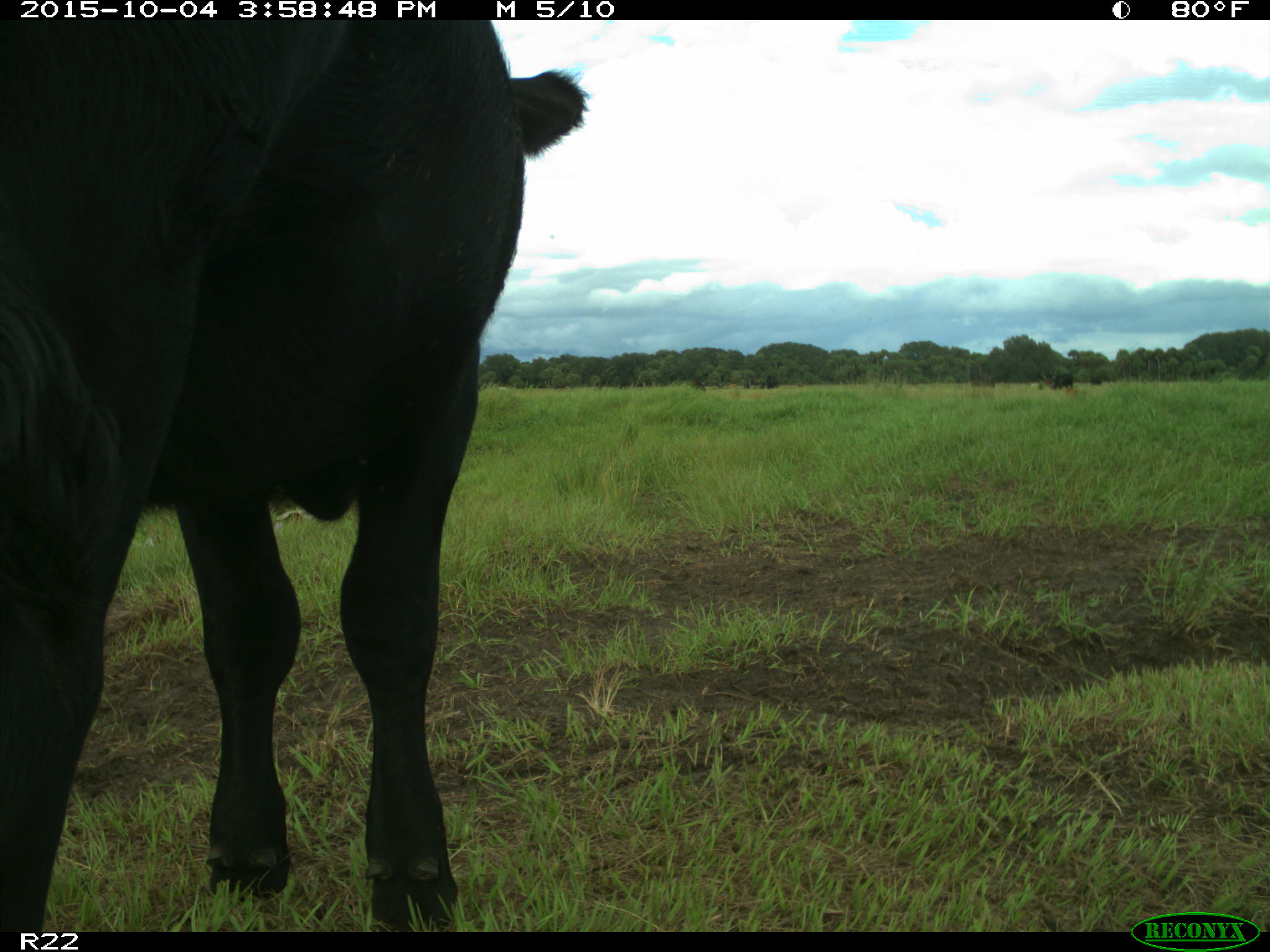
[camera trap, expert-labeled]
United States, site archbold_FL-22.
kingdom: Animalia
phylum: Chordata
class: Mammalia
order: Artiodactyla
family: Bovidae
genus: Bos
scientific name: Bos taurus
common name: domestic cow